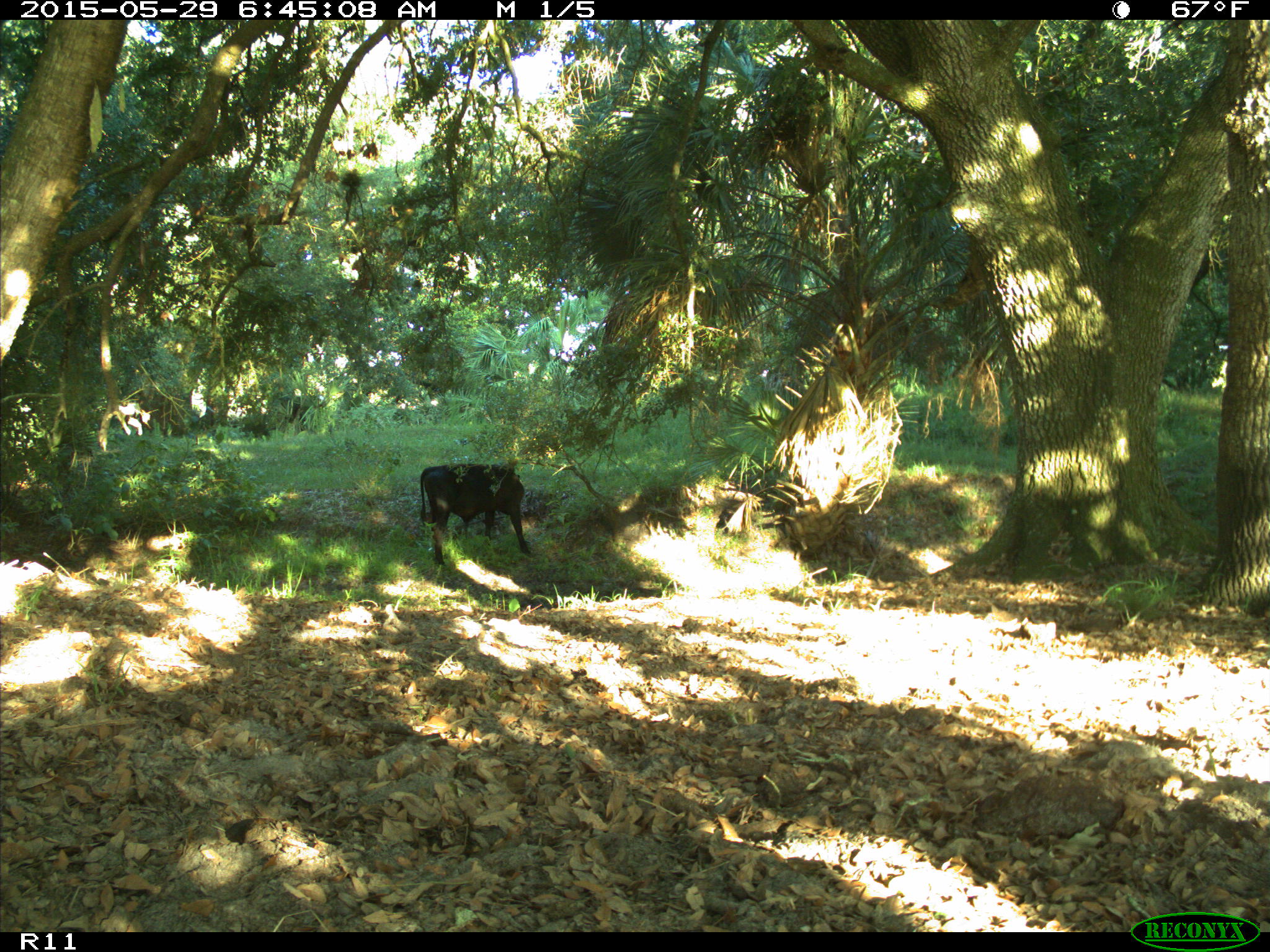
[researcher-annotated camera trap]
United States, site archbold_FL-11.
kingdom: Animalia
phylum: Chordata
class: Mammalia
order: Artiodactyla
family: Bovidae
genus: Bos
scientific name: Bos taurus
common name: domestic cow